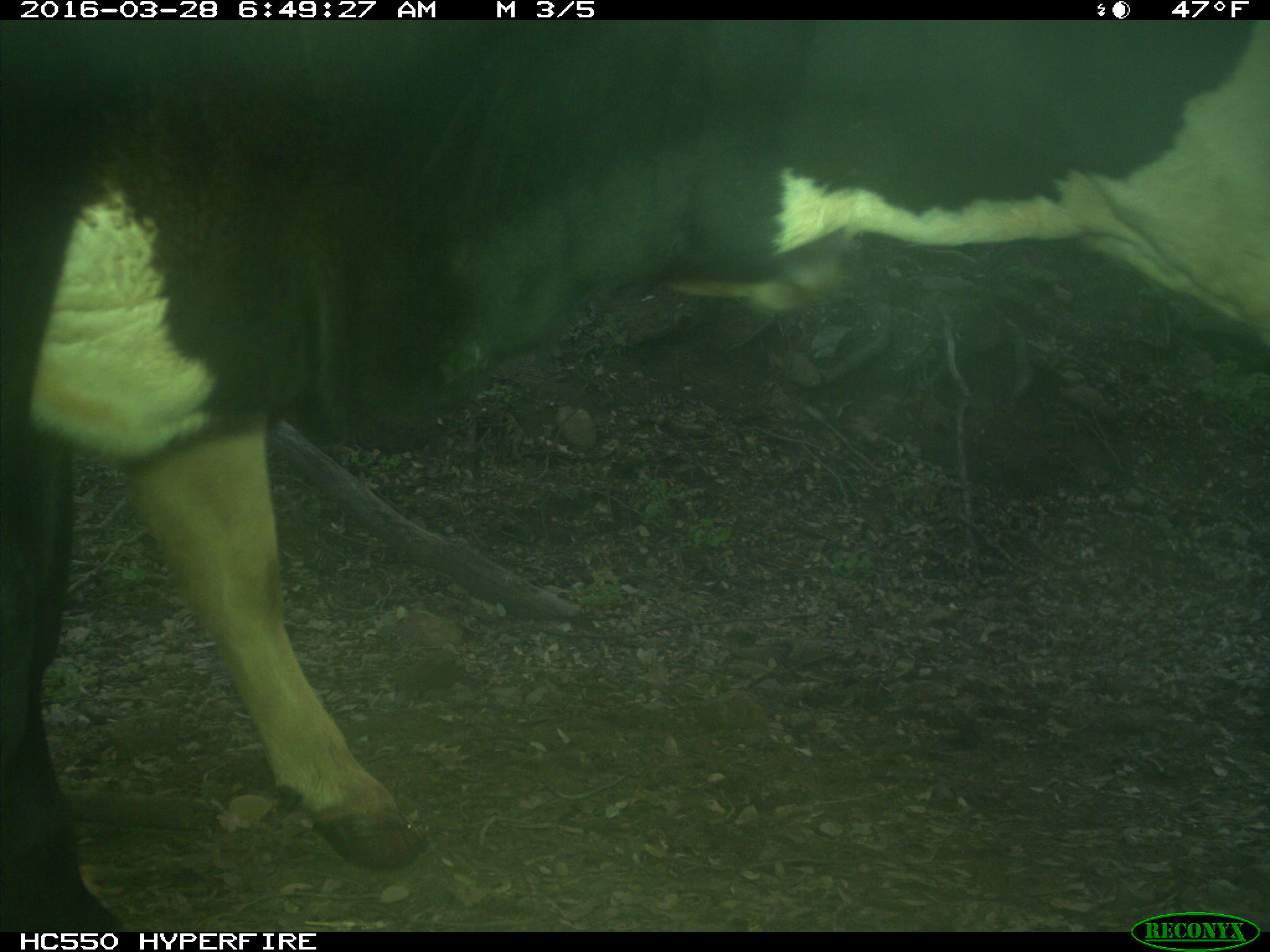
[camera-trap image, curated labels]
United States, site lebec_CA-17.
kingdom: Animalia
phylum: Chordata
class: Mammalia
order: Artiodactyla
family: Bovidae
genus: Bos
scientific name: Bos taurus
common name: domestic cow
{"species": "Bos taurus (domestic cow)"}